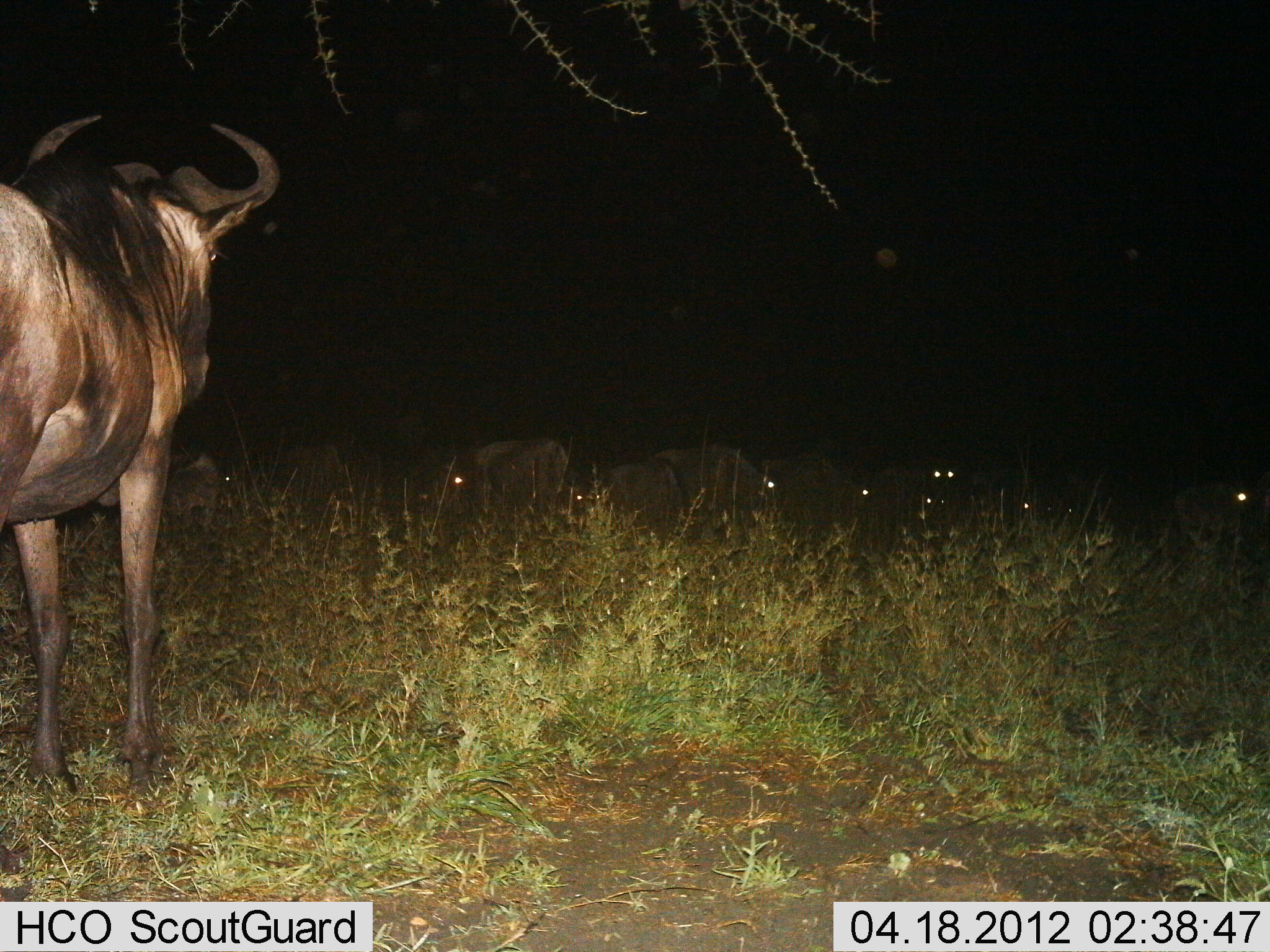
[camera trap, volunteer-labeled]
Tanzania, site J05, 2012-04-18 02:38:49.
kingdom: Animalia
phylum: Chordata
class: Mammalia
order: Artiodactyla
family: Bovidae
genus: Connochaetes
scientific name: Connochaetes taurinus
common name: blue wildebeest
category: wildebeest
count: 11-50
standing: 87%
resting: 20%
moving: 13%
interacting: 0%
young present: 0%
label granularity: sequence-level